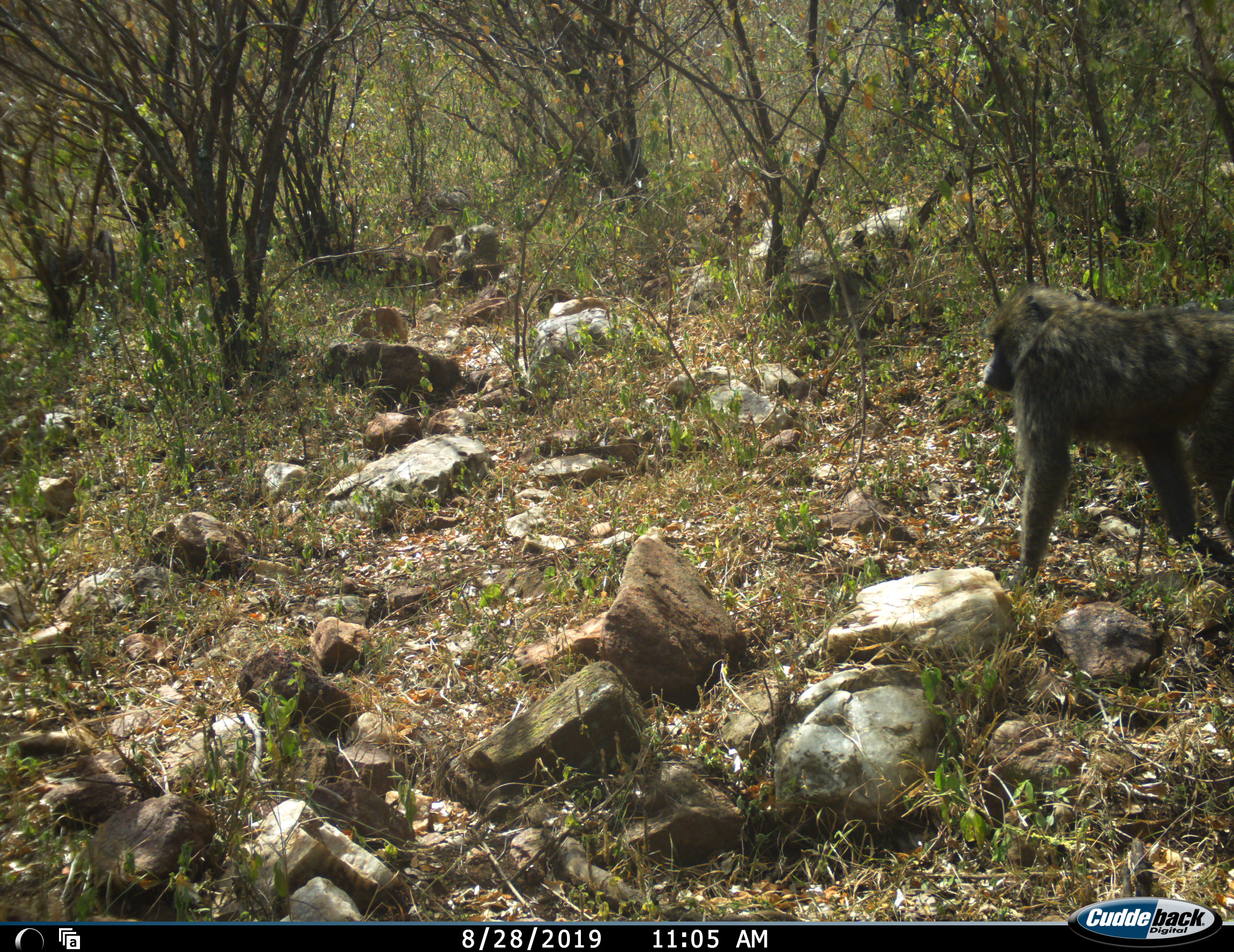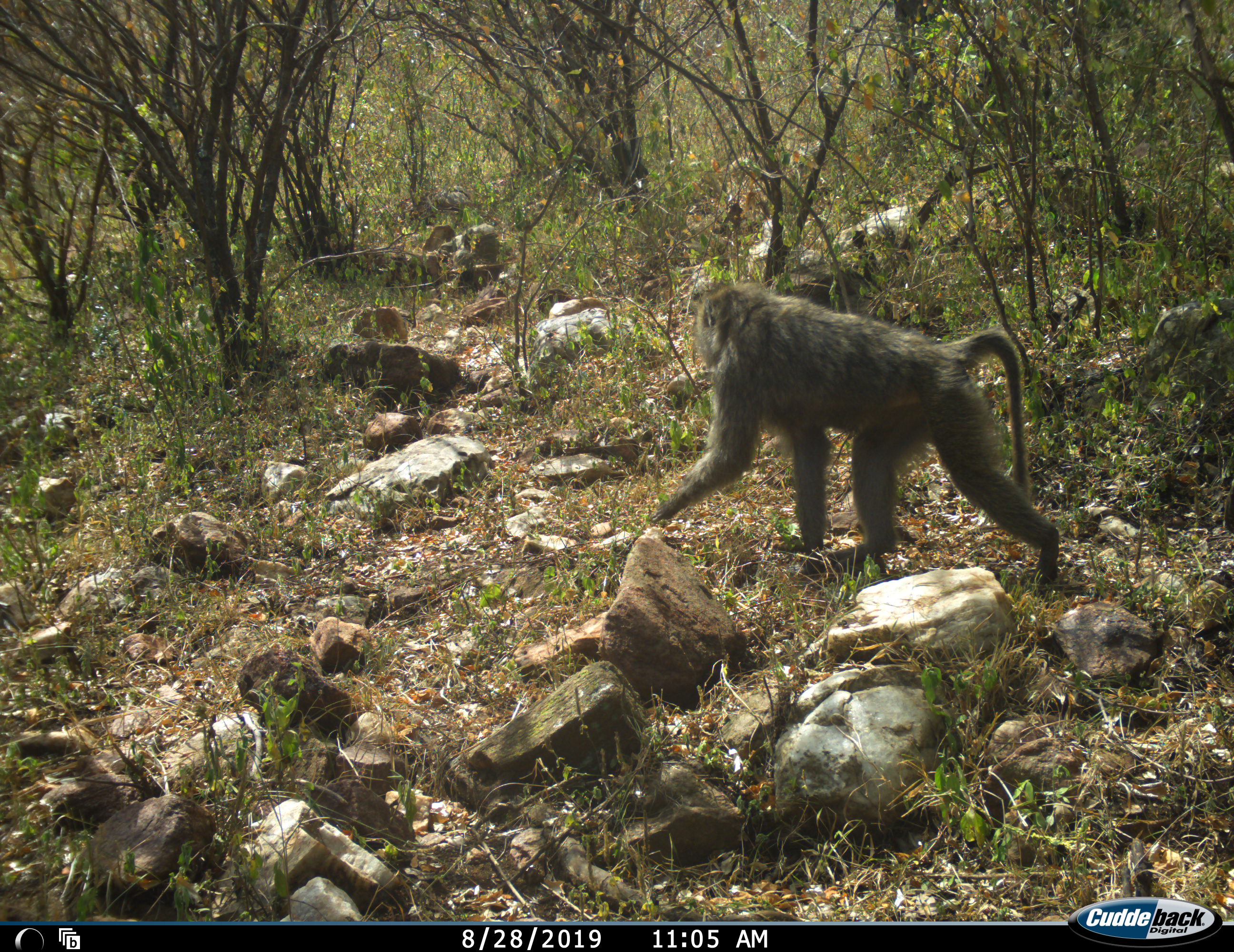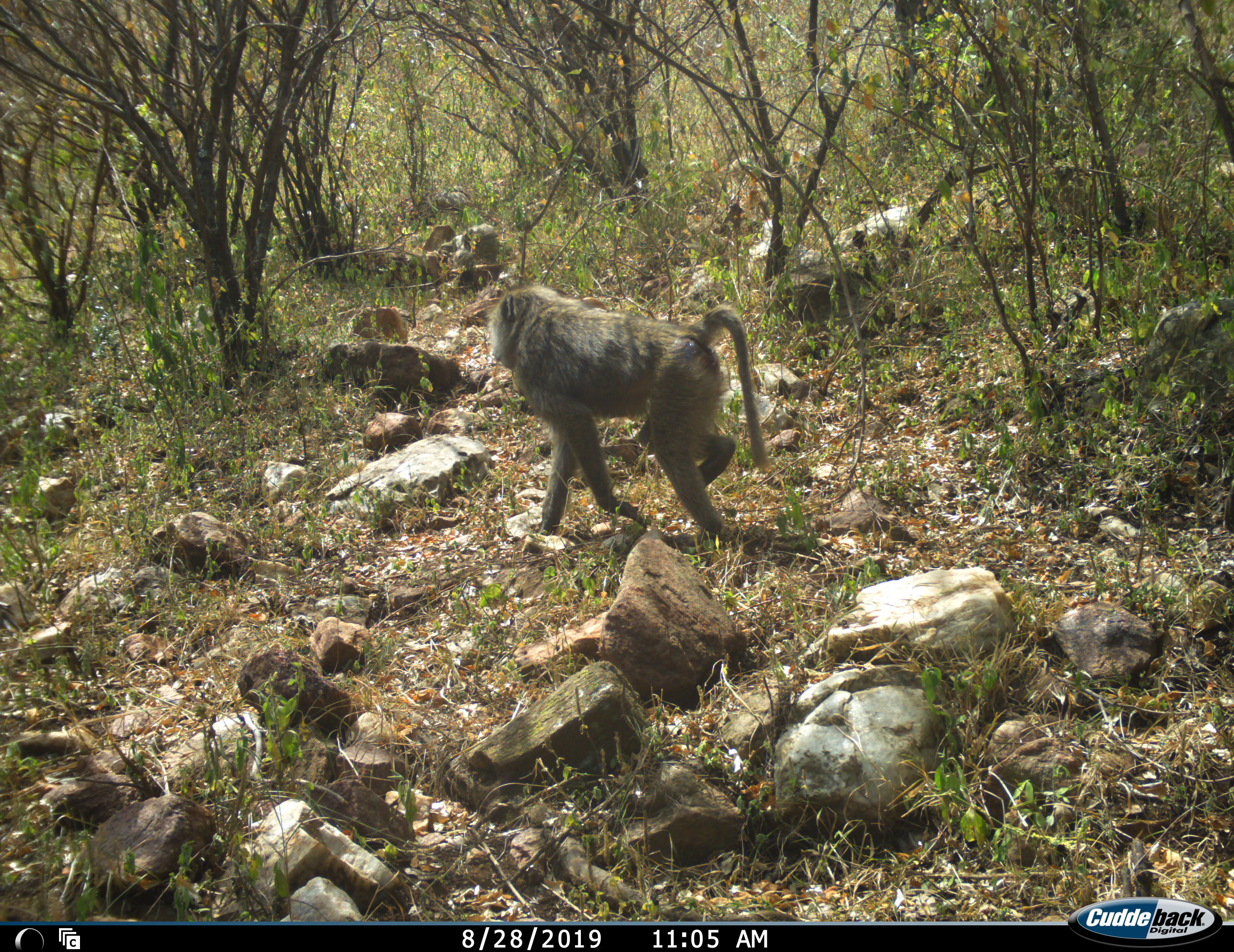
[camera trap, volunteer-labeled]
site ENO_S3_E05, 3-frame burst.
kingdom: Animalia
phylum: Chordata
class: Mammalia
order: Primates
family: Cercopithecidae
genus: Papio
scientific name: Papio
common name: baboon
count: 2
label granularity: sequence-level